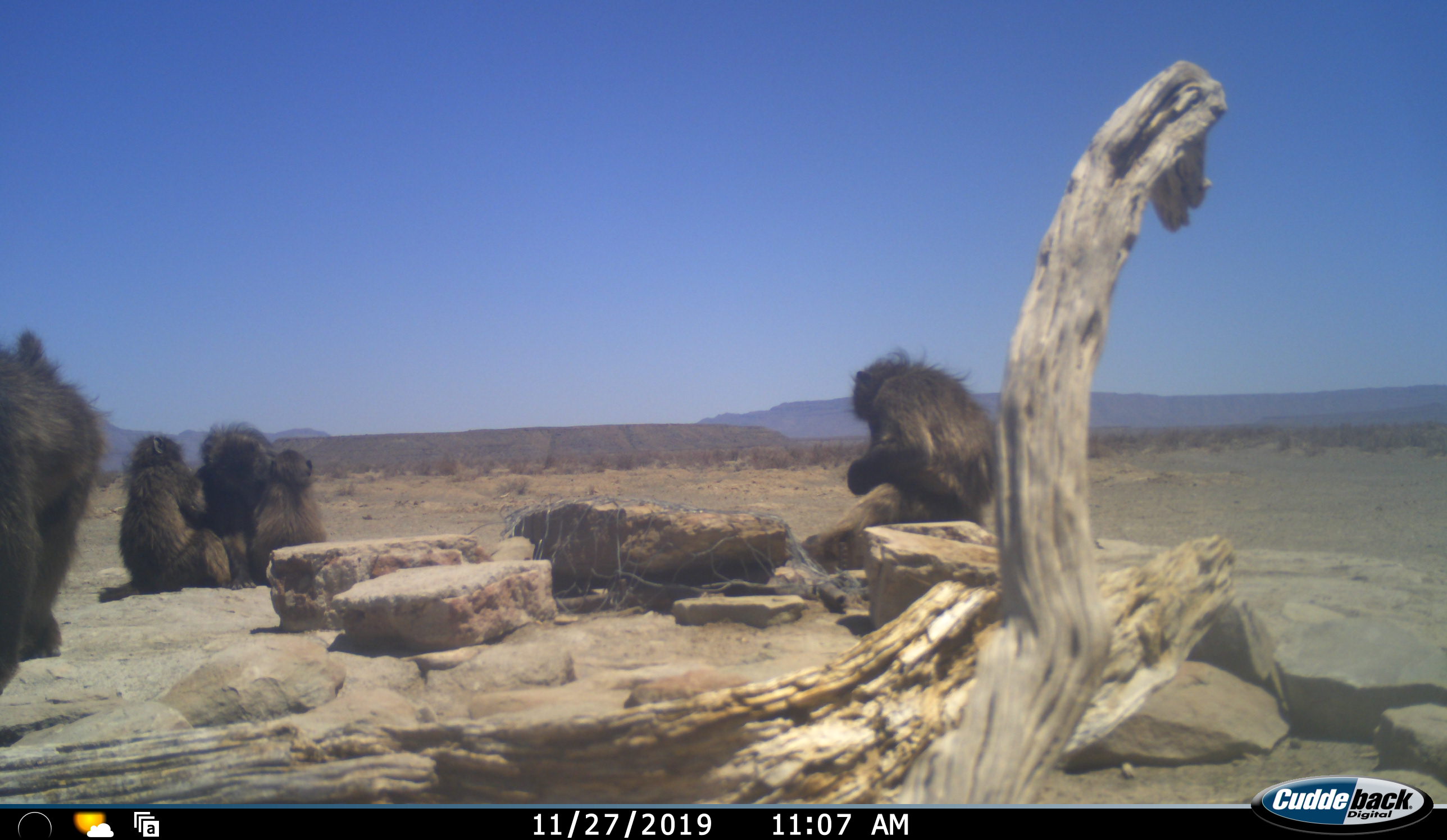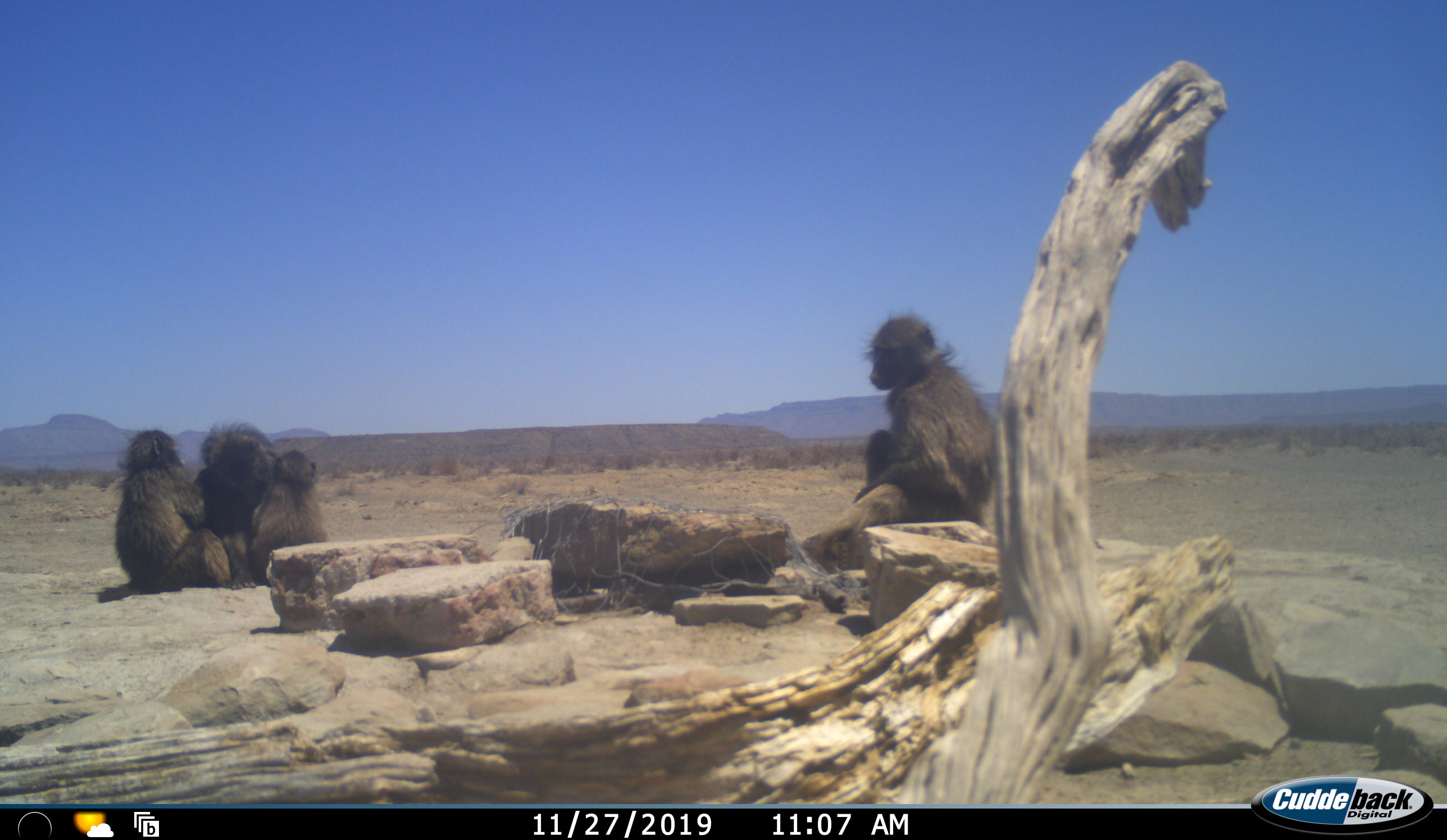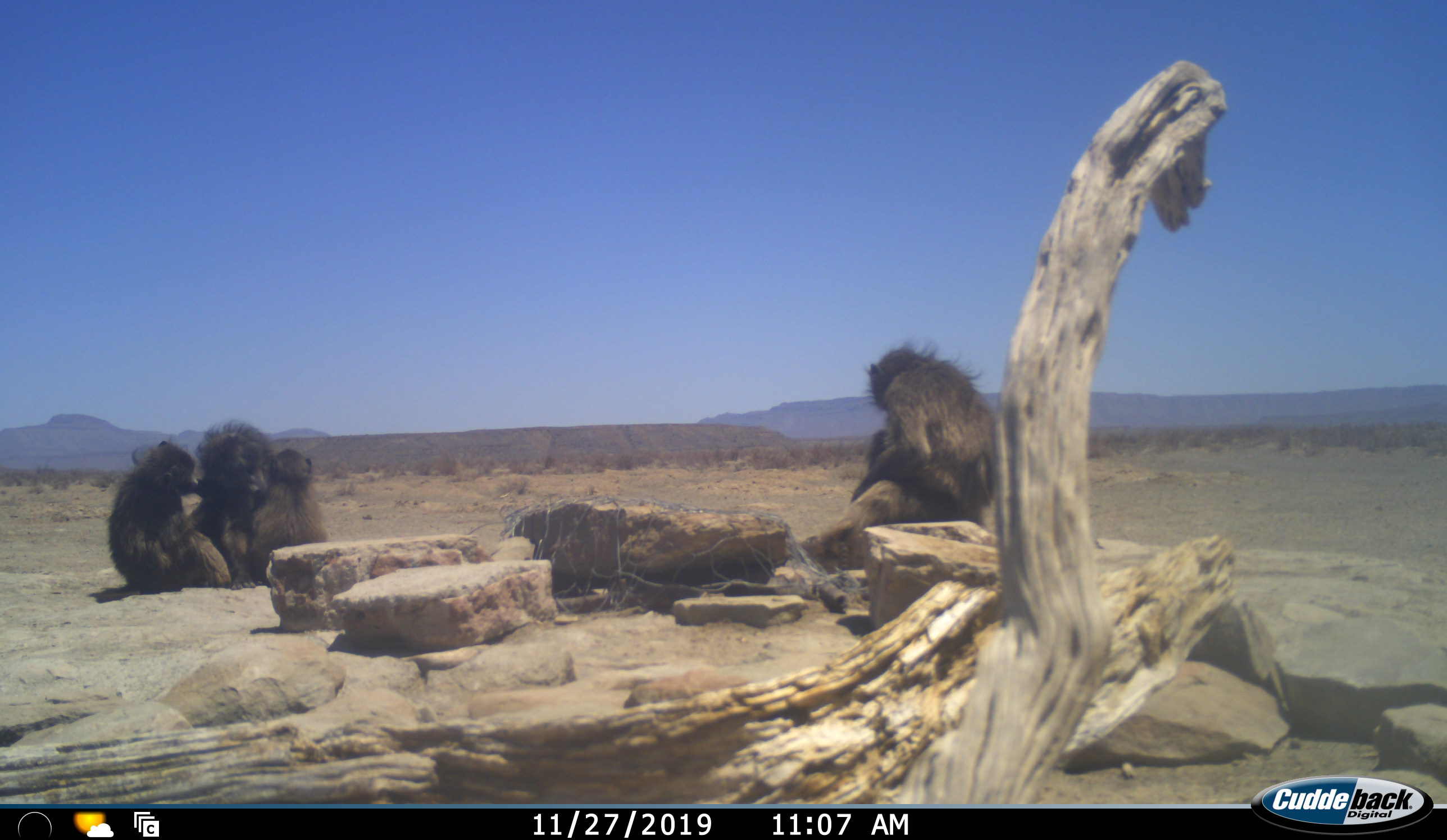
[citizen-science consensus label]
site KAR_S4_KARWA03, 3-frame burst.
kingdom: Animalia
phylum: Chordata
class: Mammalia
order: Primates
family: Cercopithecidae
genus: Papio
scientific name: Papio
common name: baboon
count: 5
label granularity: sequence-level